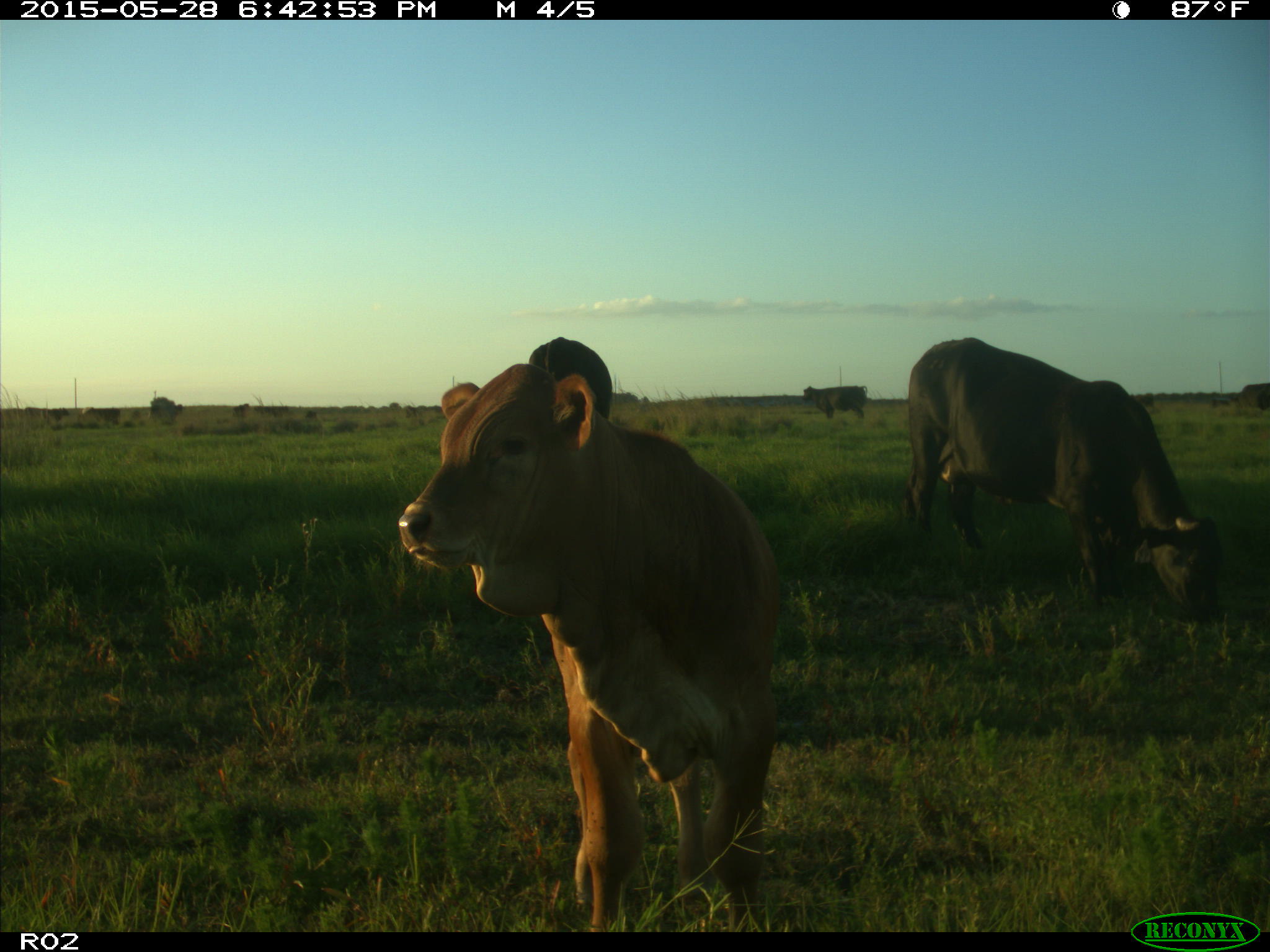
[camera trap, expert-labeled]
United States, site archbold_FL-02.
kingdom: Animalia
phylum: Chordata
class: Mammalia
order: Artiodactyla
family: Bovidae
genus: Bos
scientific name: Bos taurus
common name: domestic cow